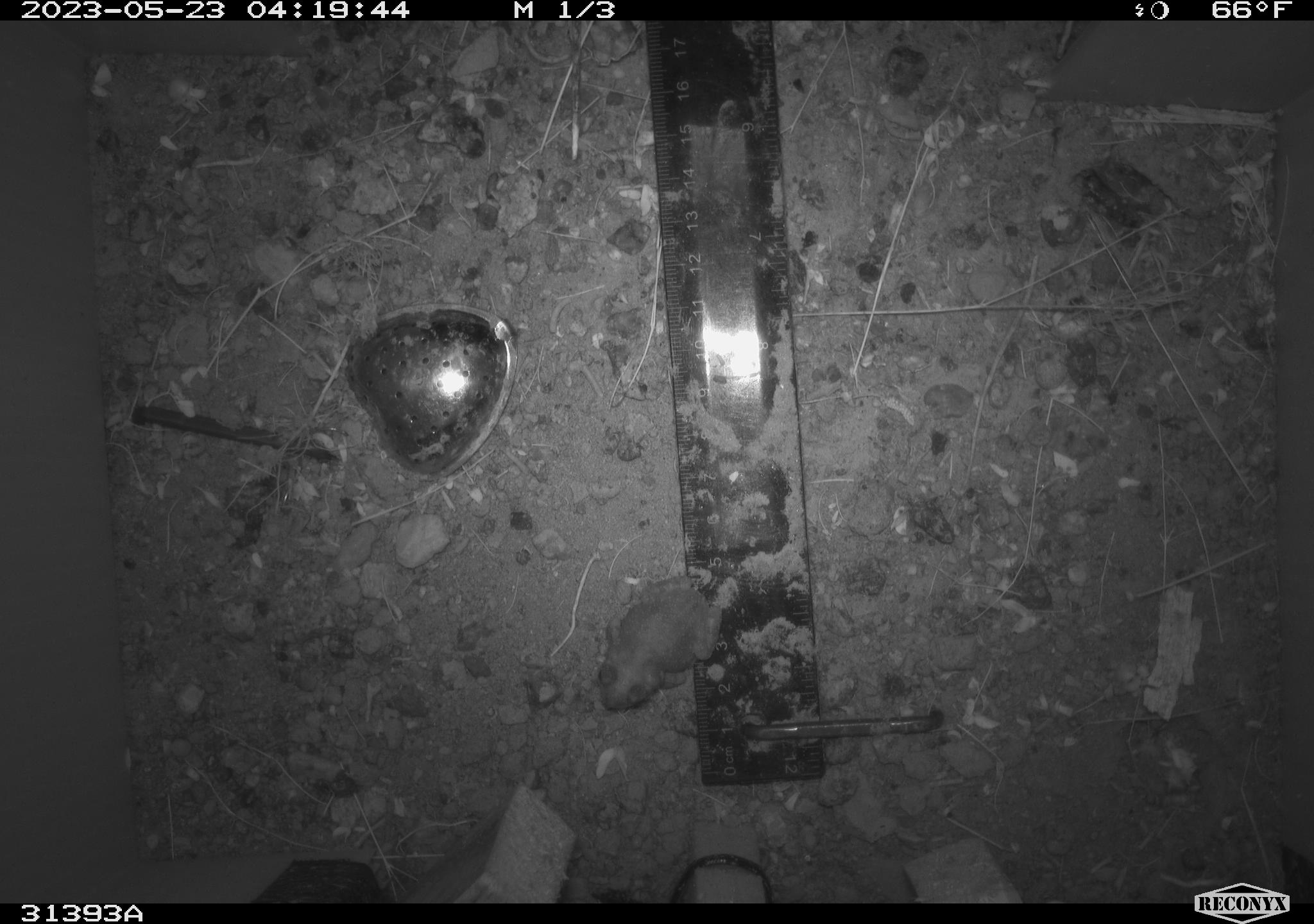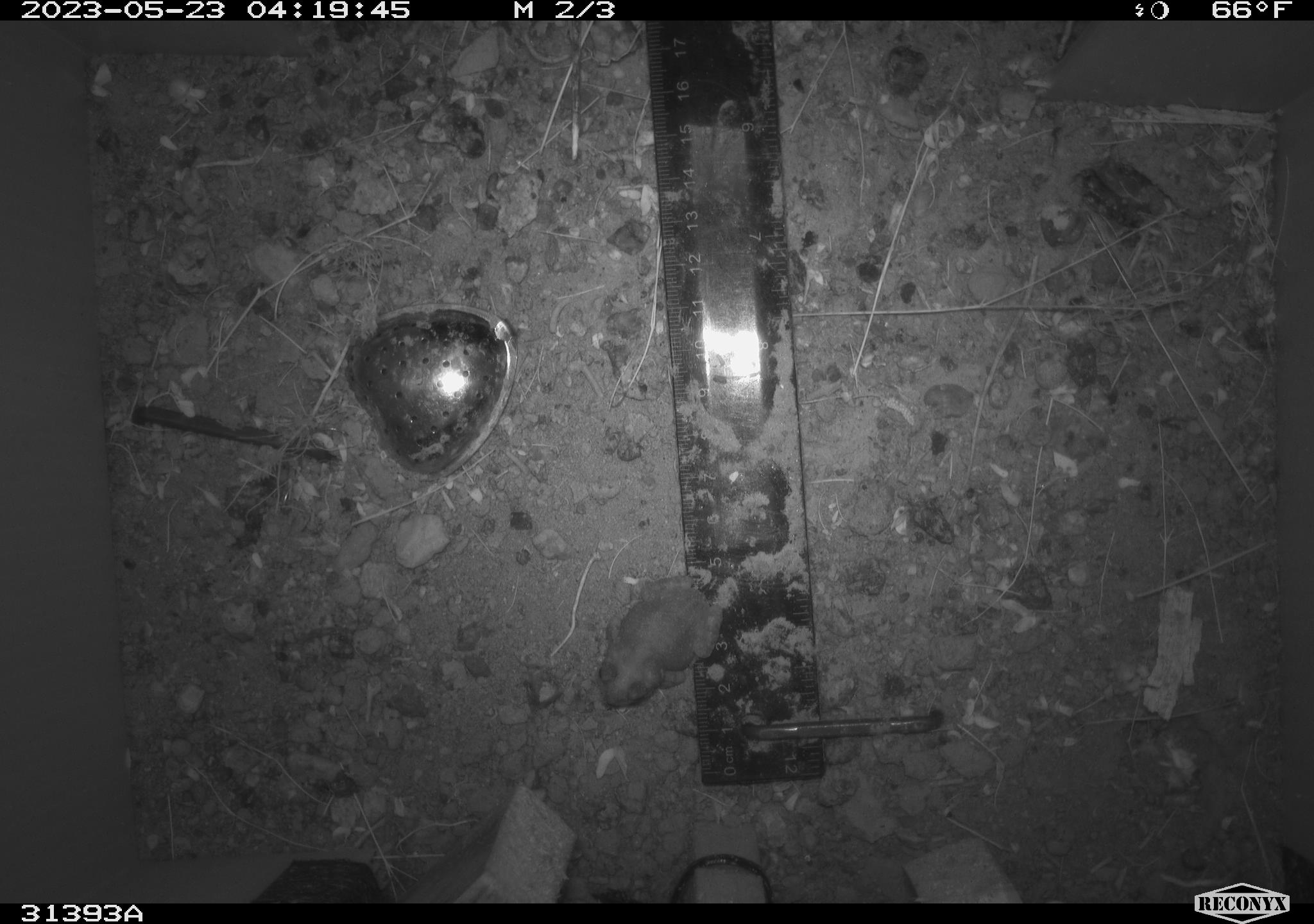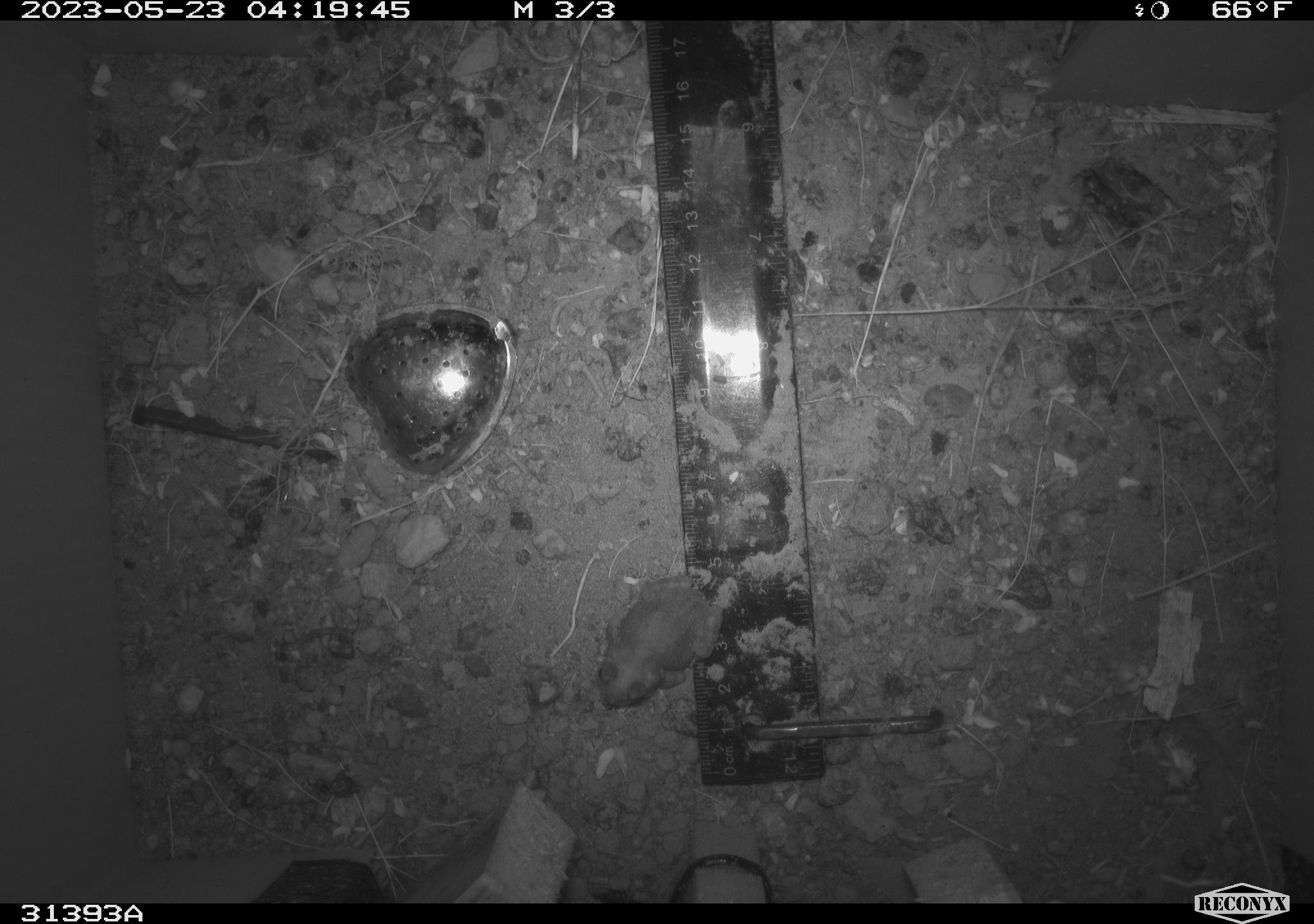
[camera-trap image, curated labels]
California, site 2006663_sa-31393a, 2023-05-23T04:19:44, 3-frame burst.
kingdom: Animalia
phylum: Chordata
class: Amphibia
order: Anura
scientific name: Anura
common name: frogs